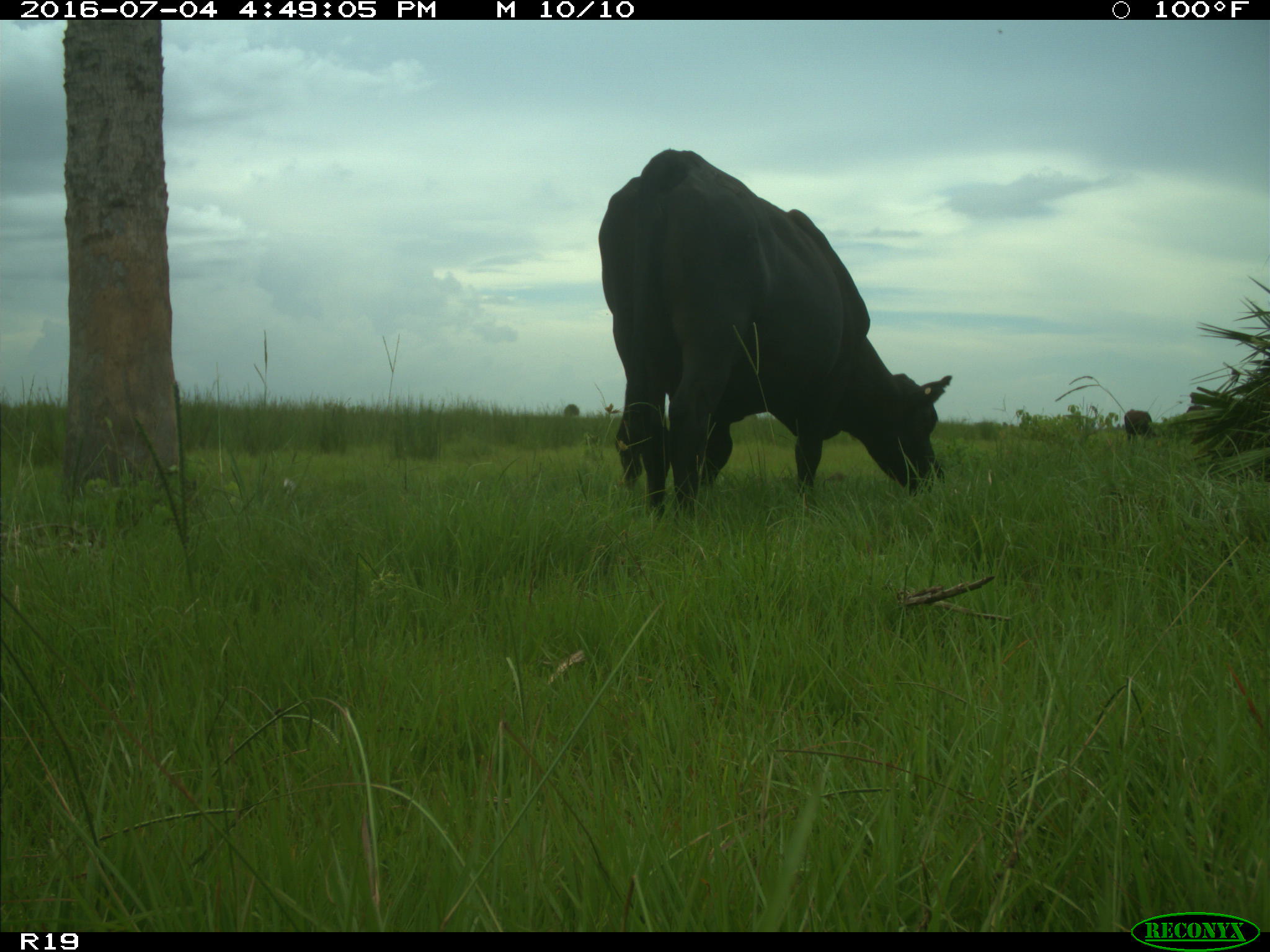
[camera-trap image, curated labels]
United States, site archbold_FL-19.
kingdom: Animalia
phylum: Chordata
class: Mammalia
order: Artiodactyla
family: Bovidae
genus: Bos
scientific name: Bos taurus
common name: domestic cow